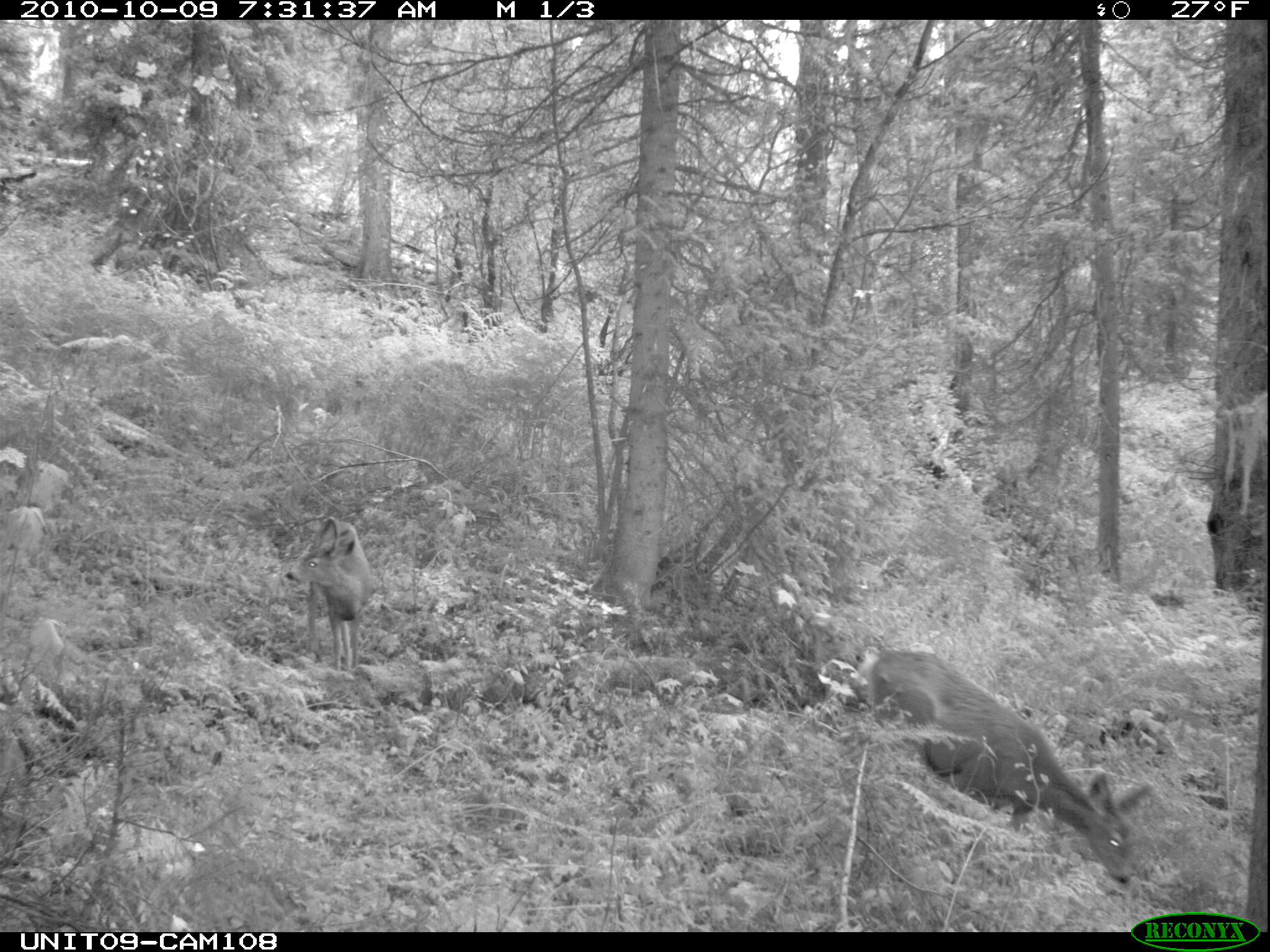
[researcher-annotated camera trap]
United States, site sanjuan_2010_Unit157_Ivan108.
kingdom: Animalia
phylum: Chordata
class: Mammalia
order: Artiodactyla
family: Cervidae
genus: Odocoileus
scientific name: Odocoileus hemionus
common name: mule deer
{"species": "Odocoileus hemionus (mule deer)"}